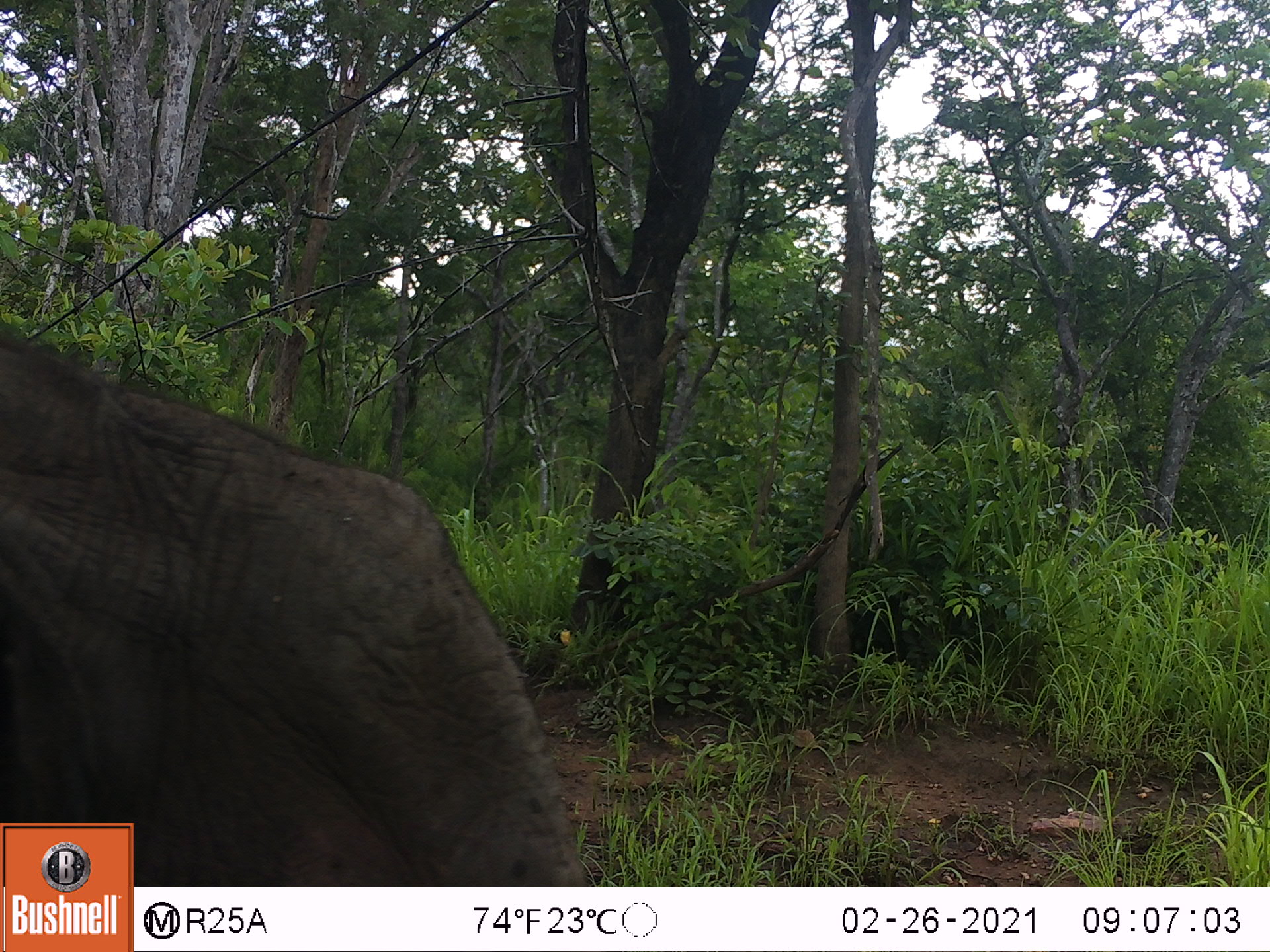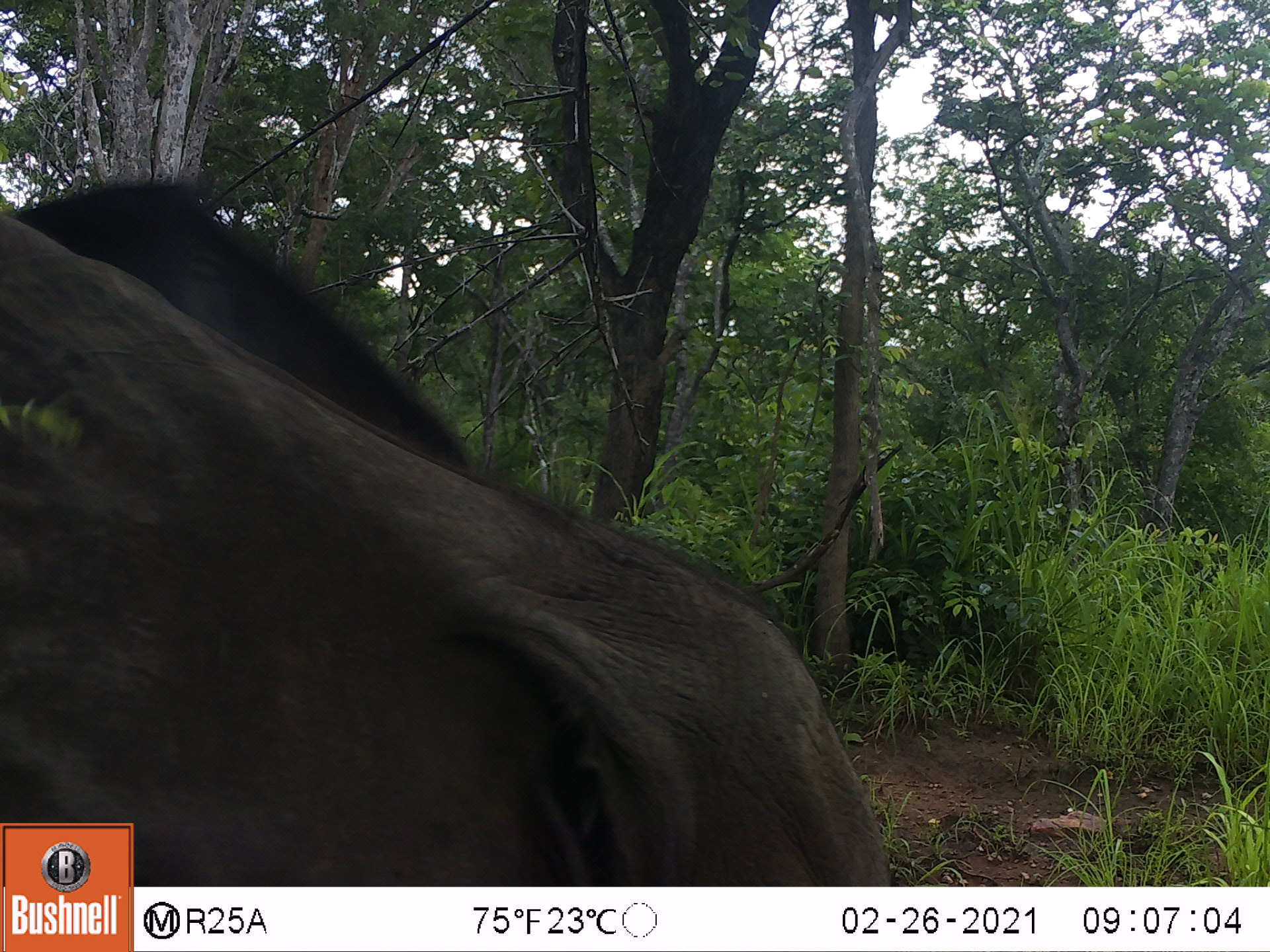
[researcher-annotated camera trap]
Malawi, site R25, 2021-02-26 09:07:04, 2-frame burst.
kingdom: Animalia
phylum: Chordata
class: Mammalia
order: Proboscidea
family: Elephantidae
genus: Loxodonta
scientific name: Loxodonta africana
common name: african savanna elephant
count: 1